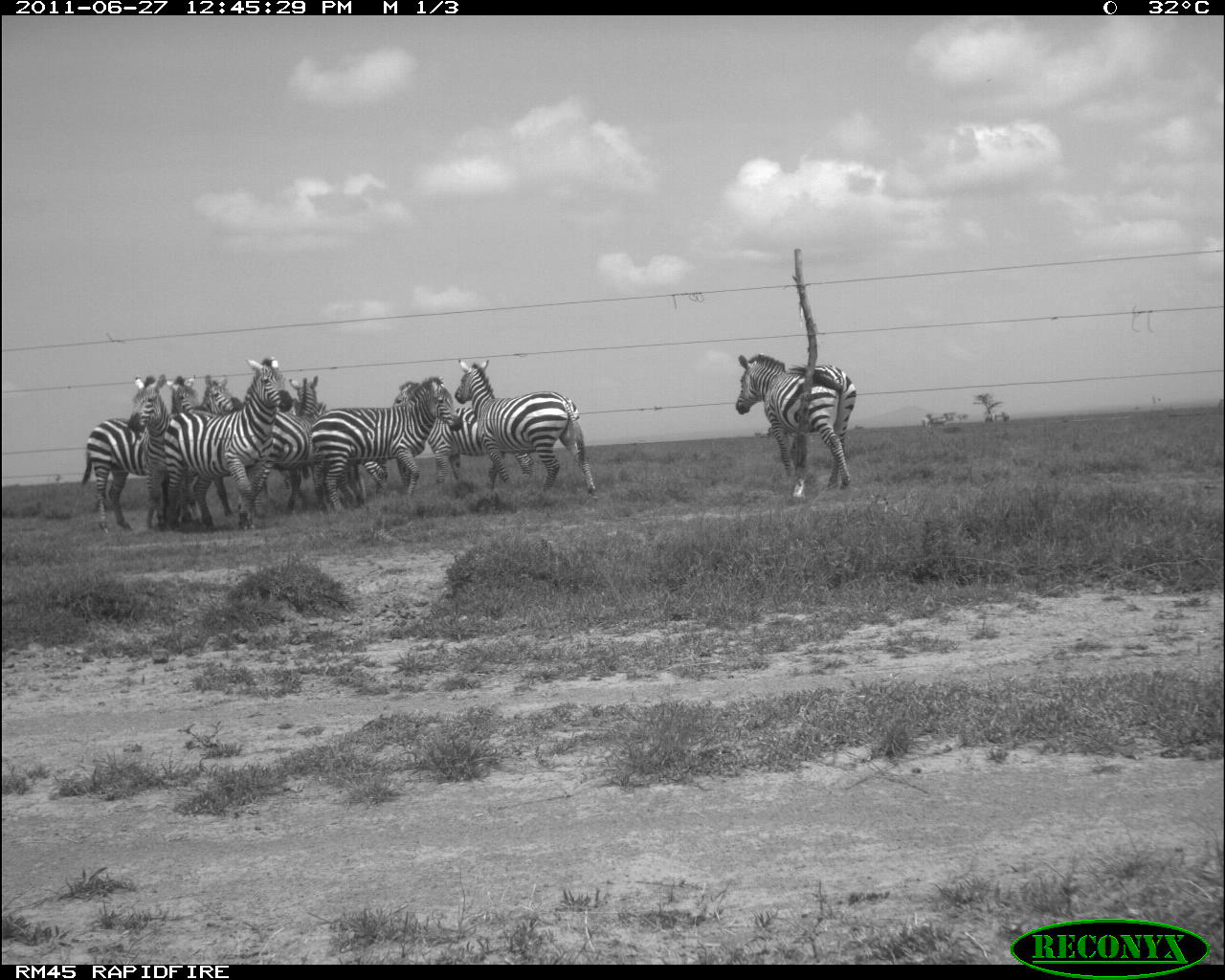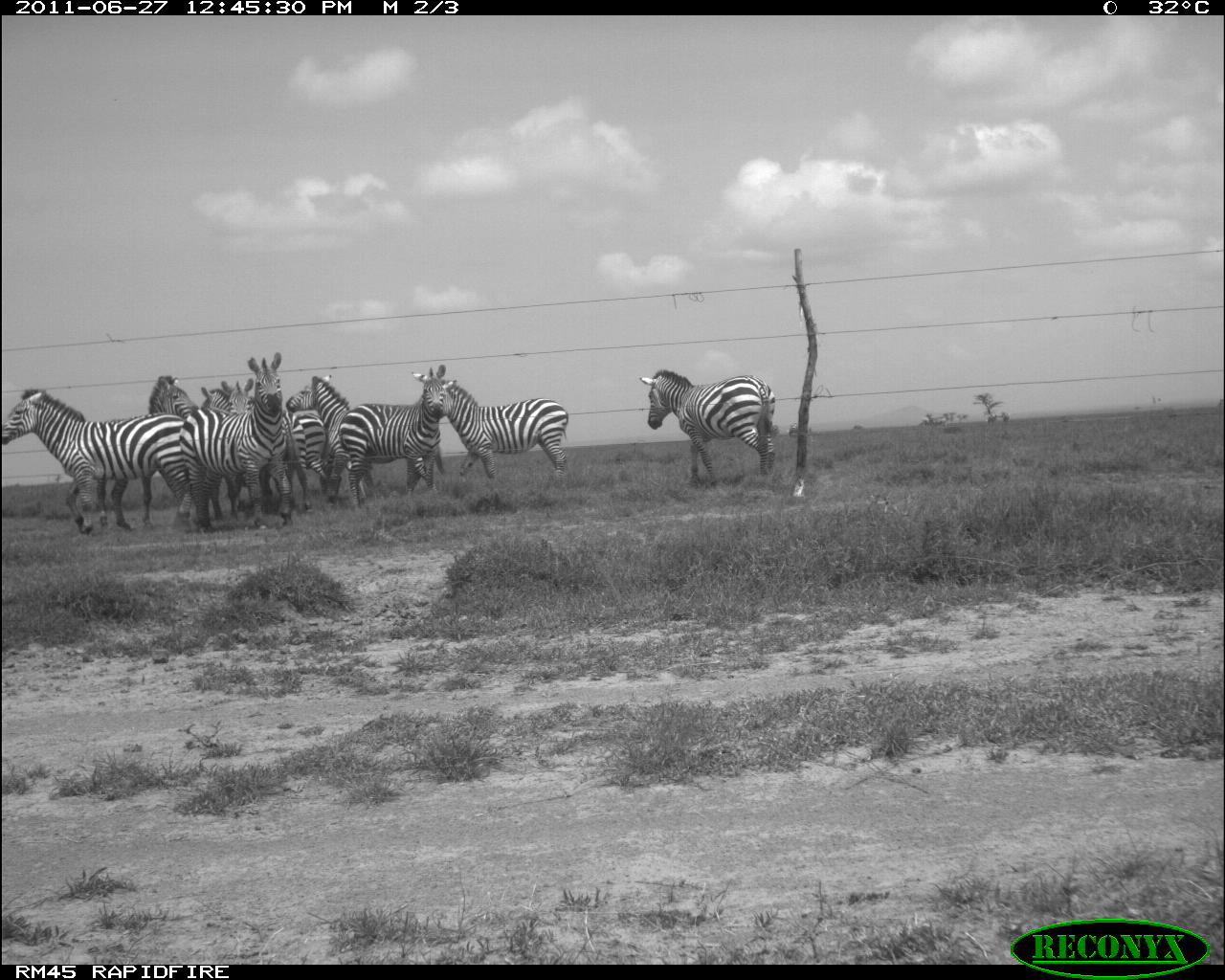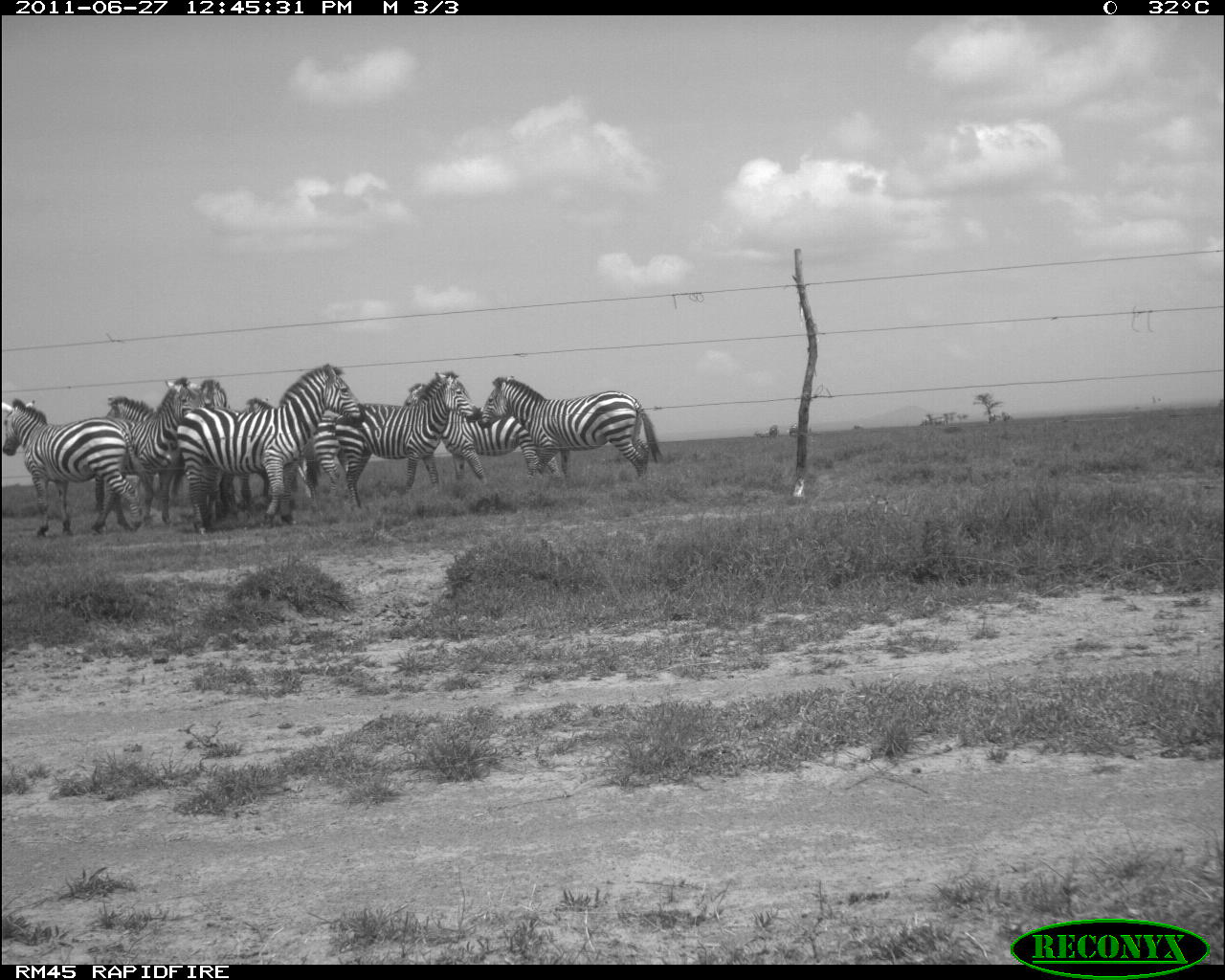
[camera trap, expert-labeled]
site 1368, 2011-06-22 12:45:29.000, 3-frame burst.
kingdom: Animalia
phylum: Chordata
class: Mammalia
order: Perissodactyla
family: Equidae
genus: Equus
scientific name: Equus quagga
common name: plains zebra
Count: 12.